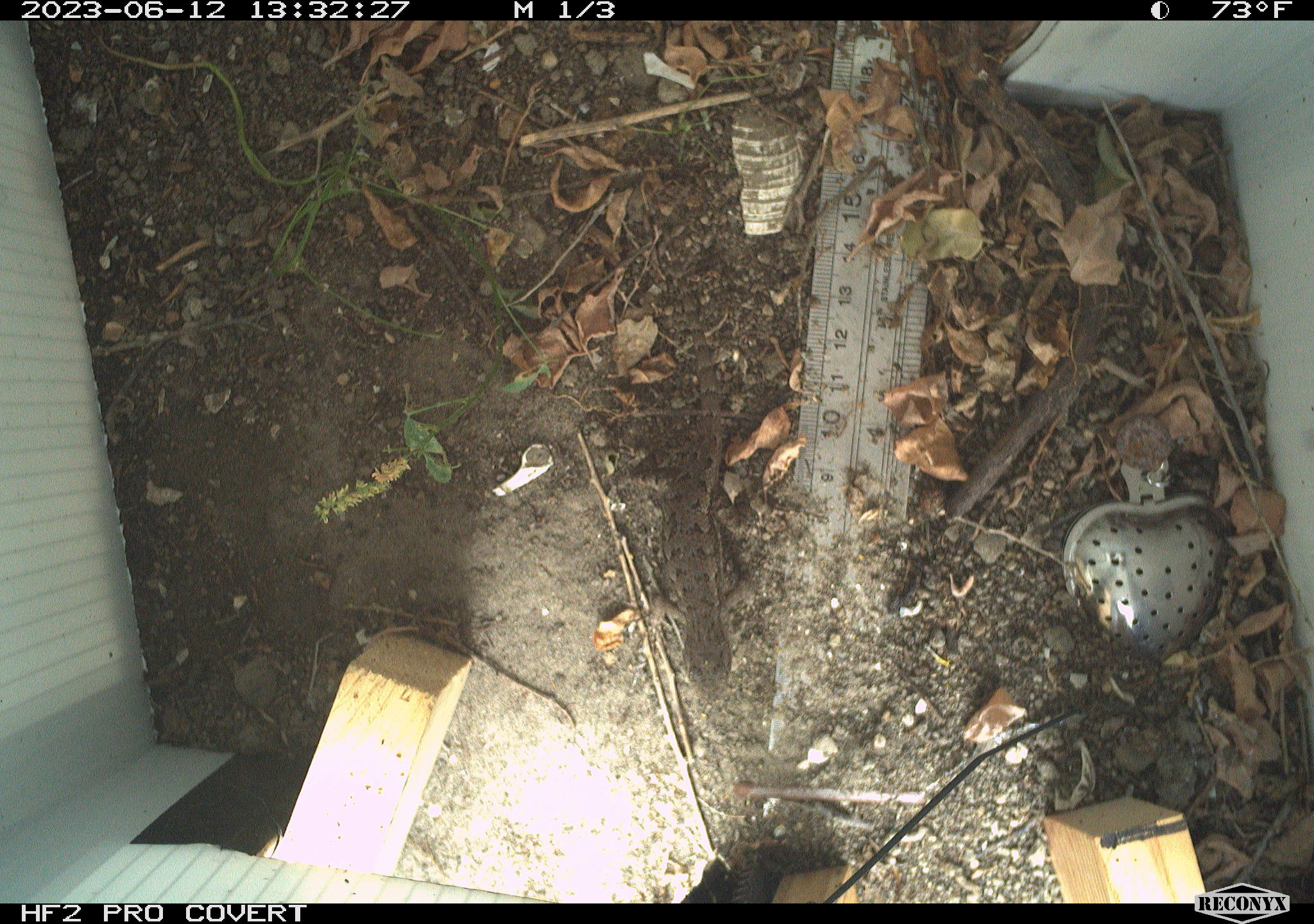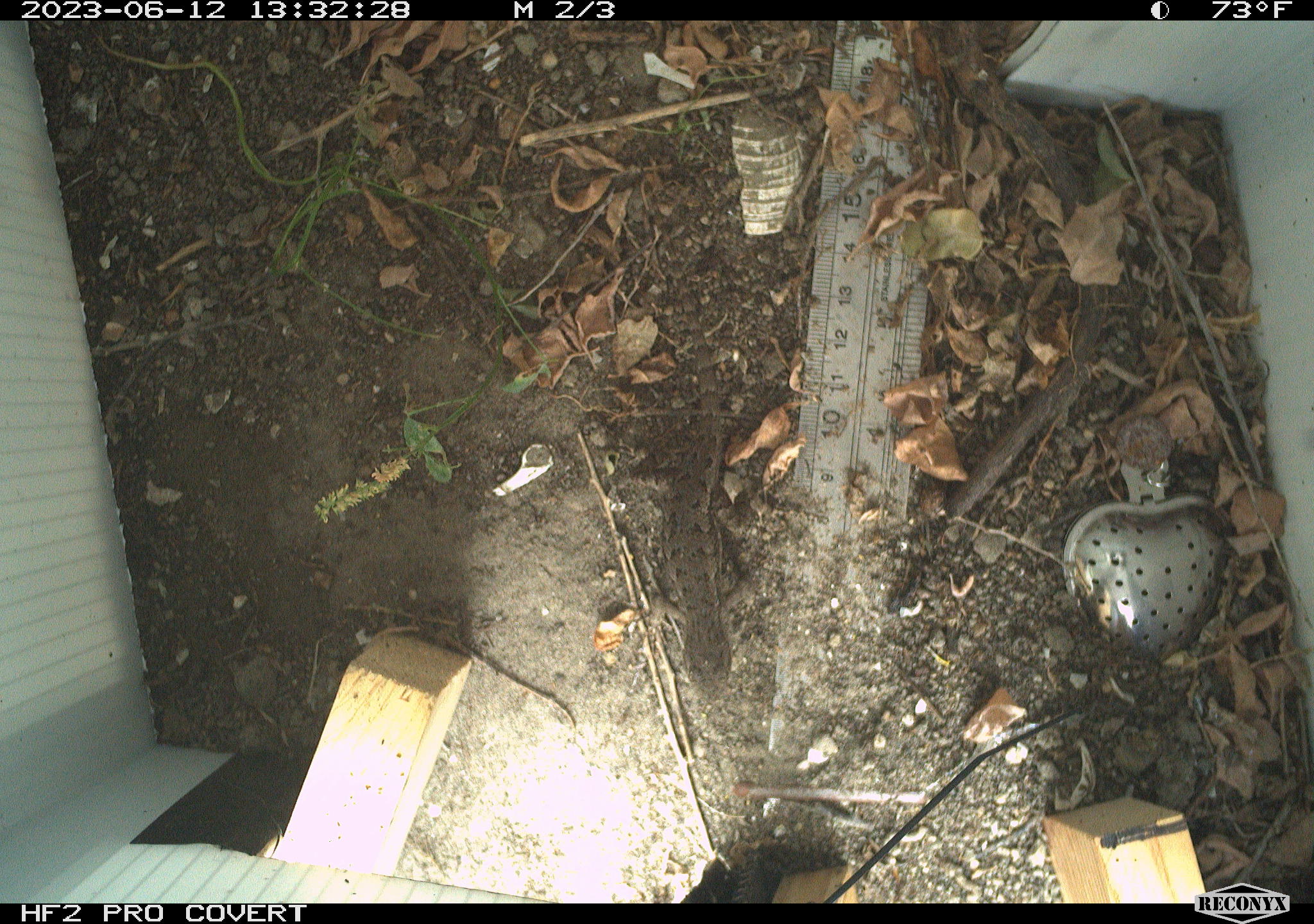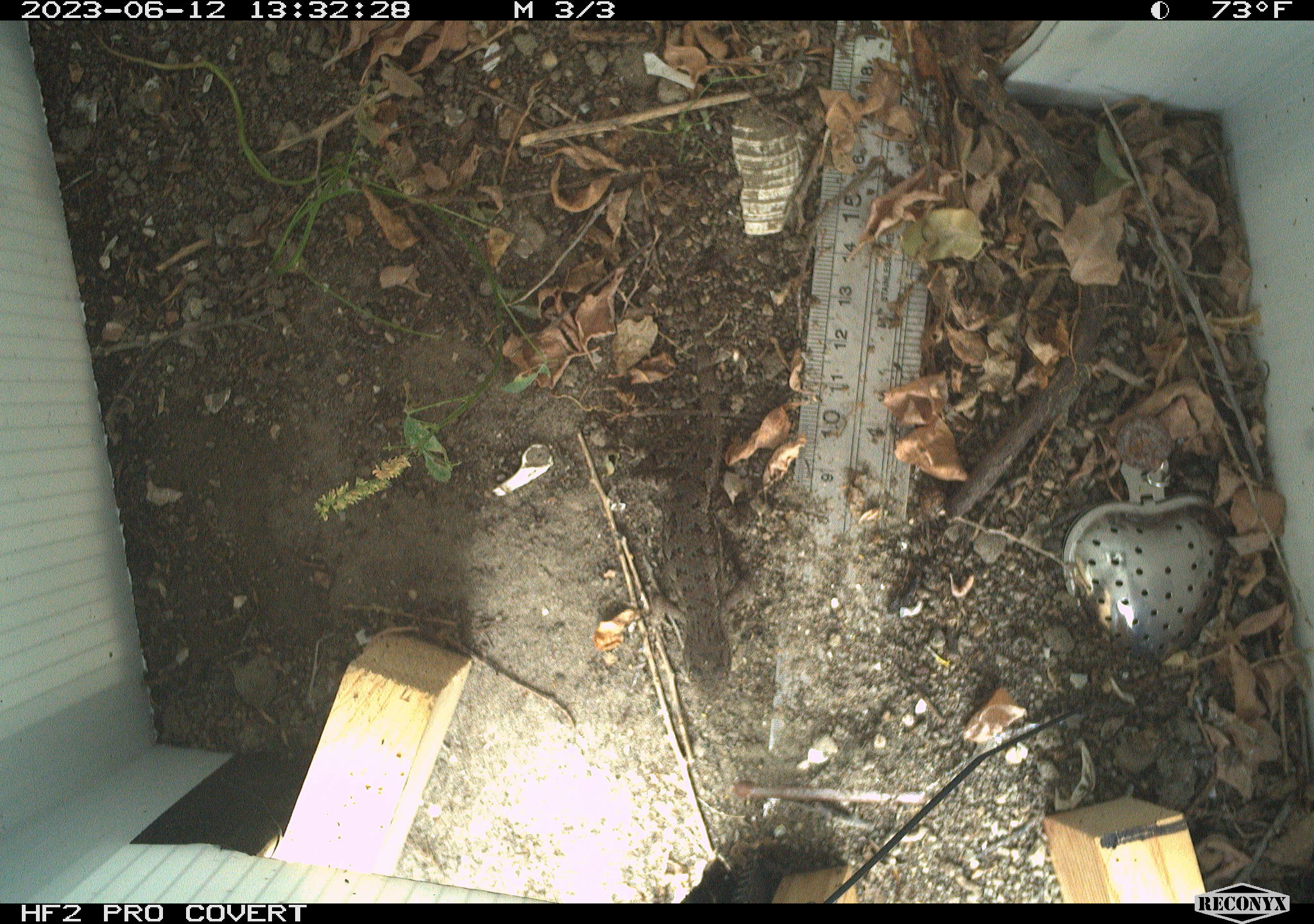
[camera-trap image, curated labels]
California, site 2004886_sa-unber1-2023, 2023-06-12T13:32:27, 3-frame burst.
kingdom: Animalia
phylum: Chordata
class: Reptilia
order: Squamata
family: Phrynosomatidae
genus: Sceloporus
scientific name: Sceloporus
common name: spiny lizards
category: sceloporus species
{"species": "sceloporus species (spiny lizards) (Sceloporus)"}